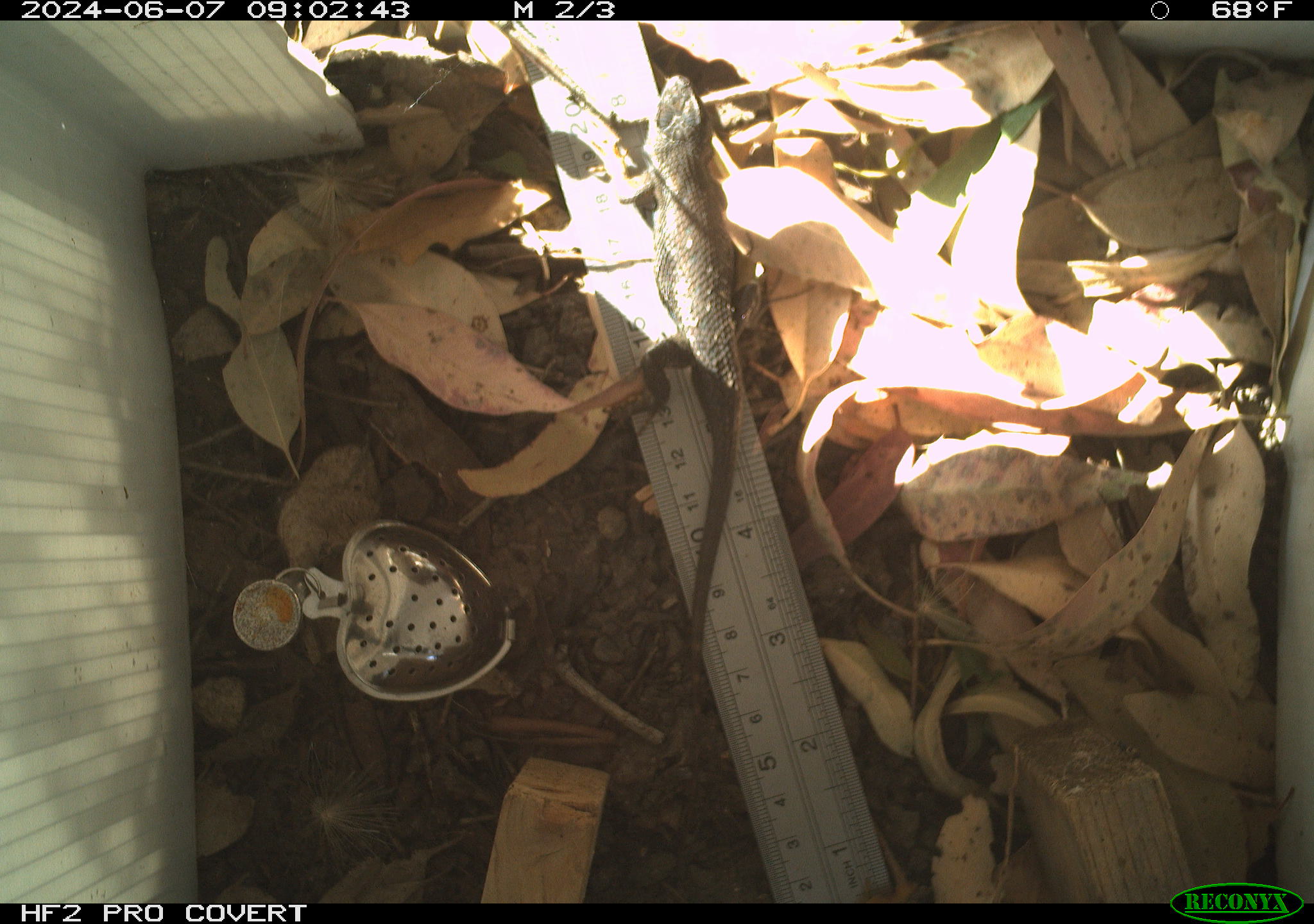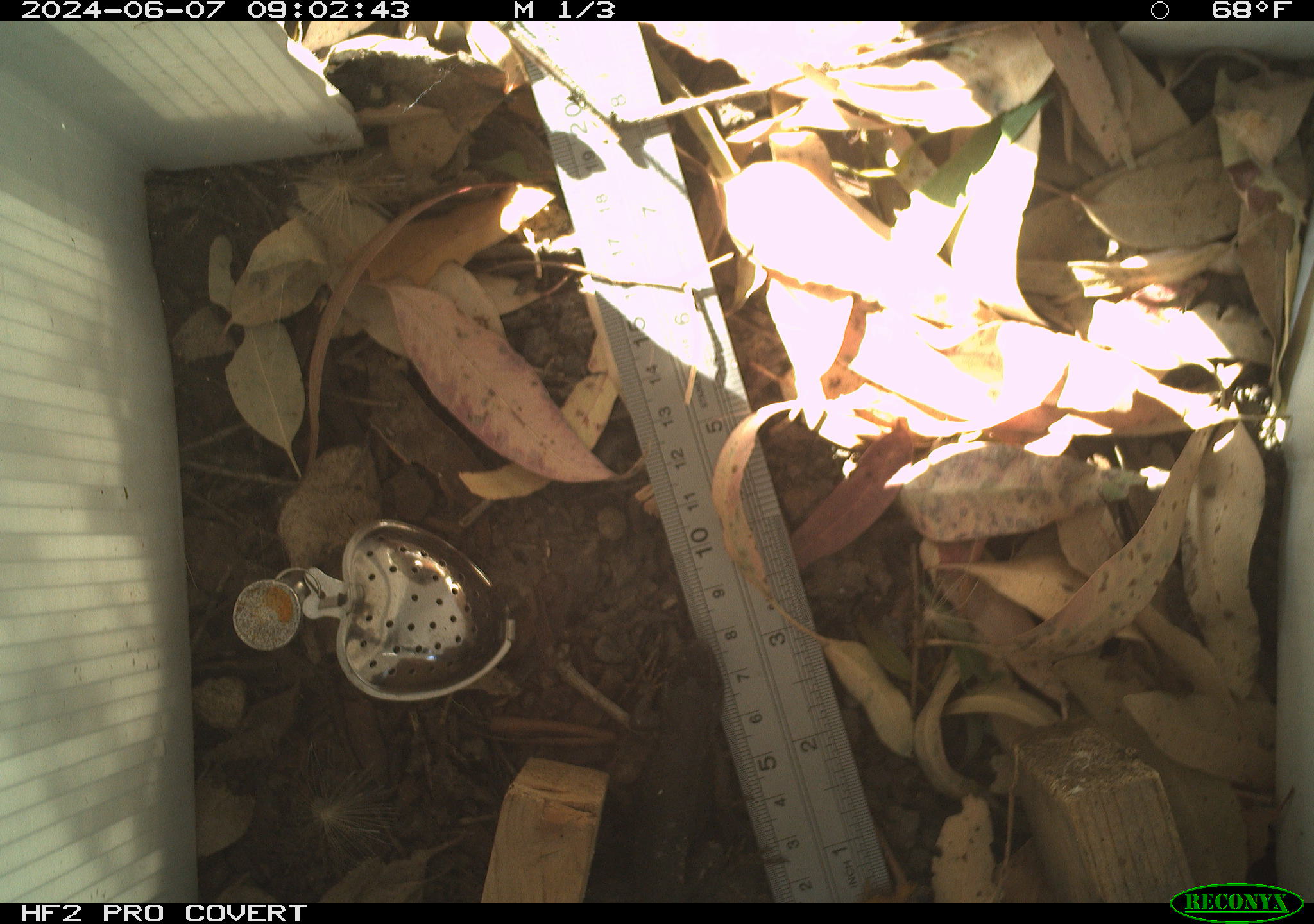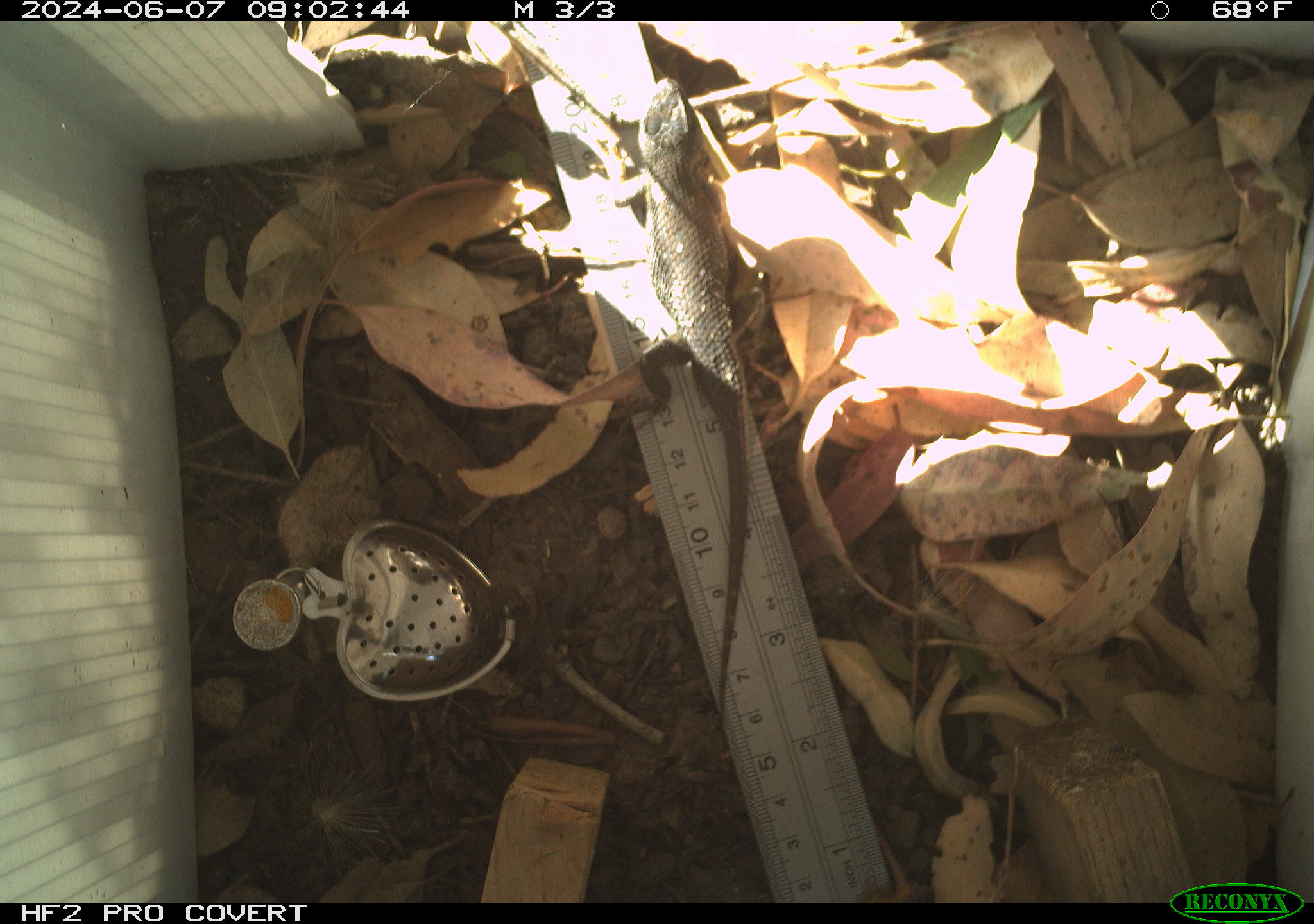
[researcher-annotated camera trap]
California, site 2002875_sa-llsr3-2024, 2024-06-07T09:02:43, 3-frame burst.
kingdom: Animalia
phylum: Chordata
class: Reptilia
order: Squamata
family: Phrynosomatidae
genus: Sceloporus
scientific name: Sceloporus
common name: spiny lizards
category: sceloporus species